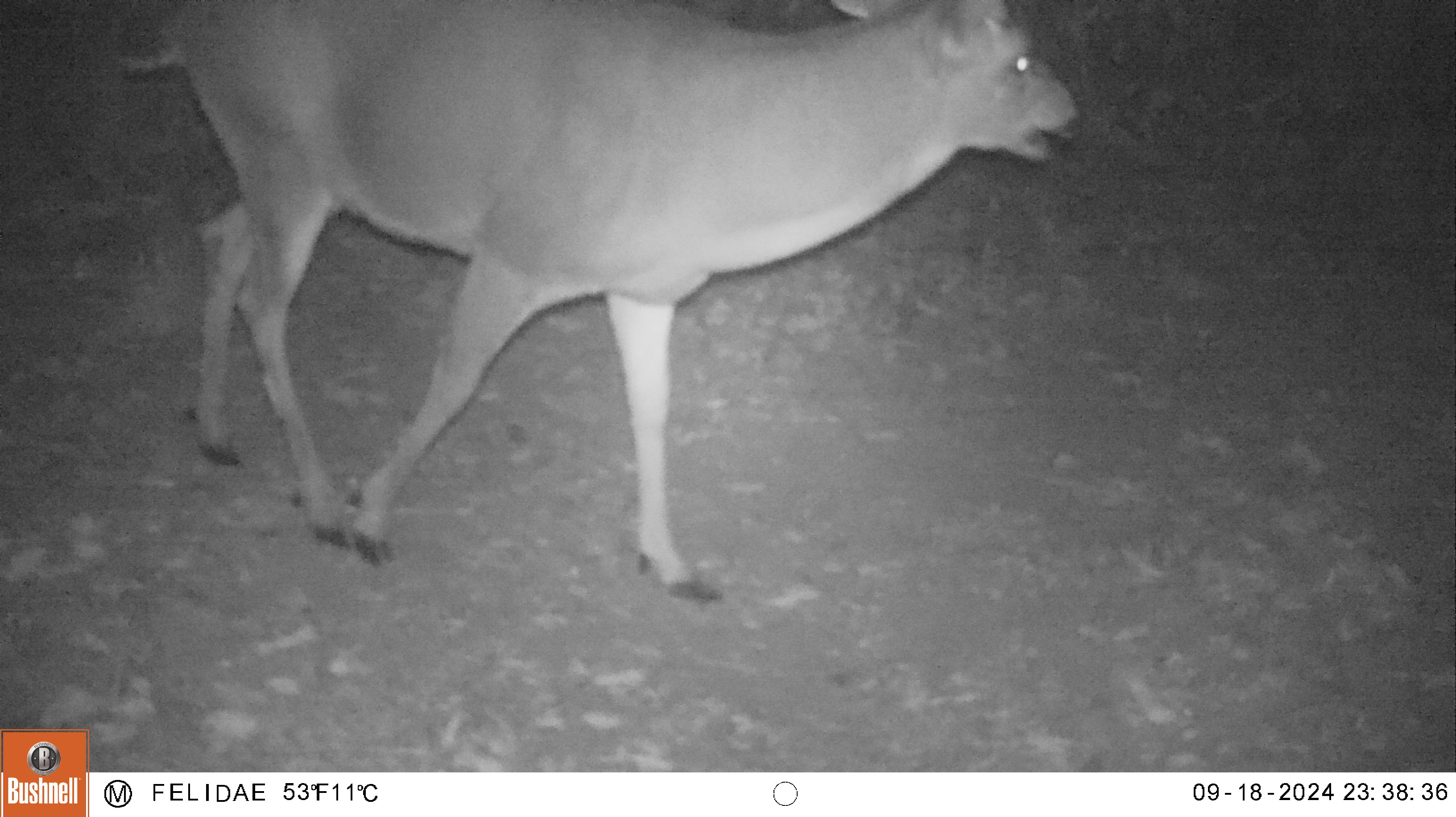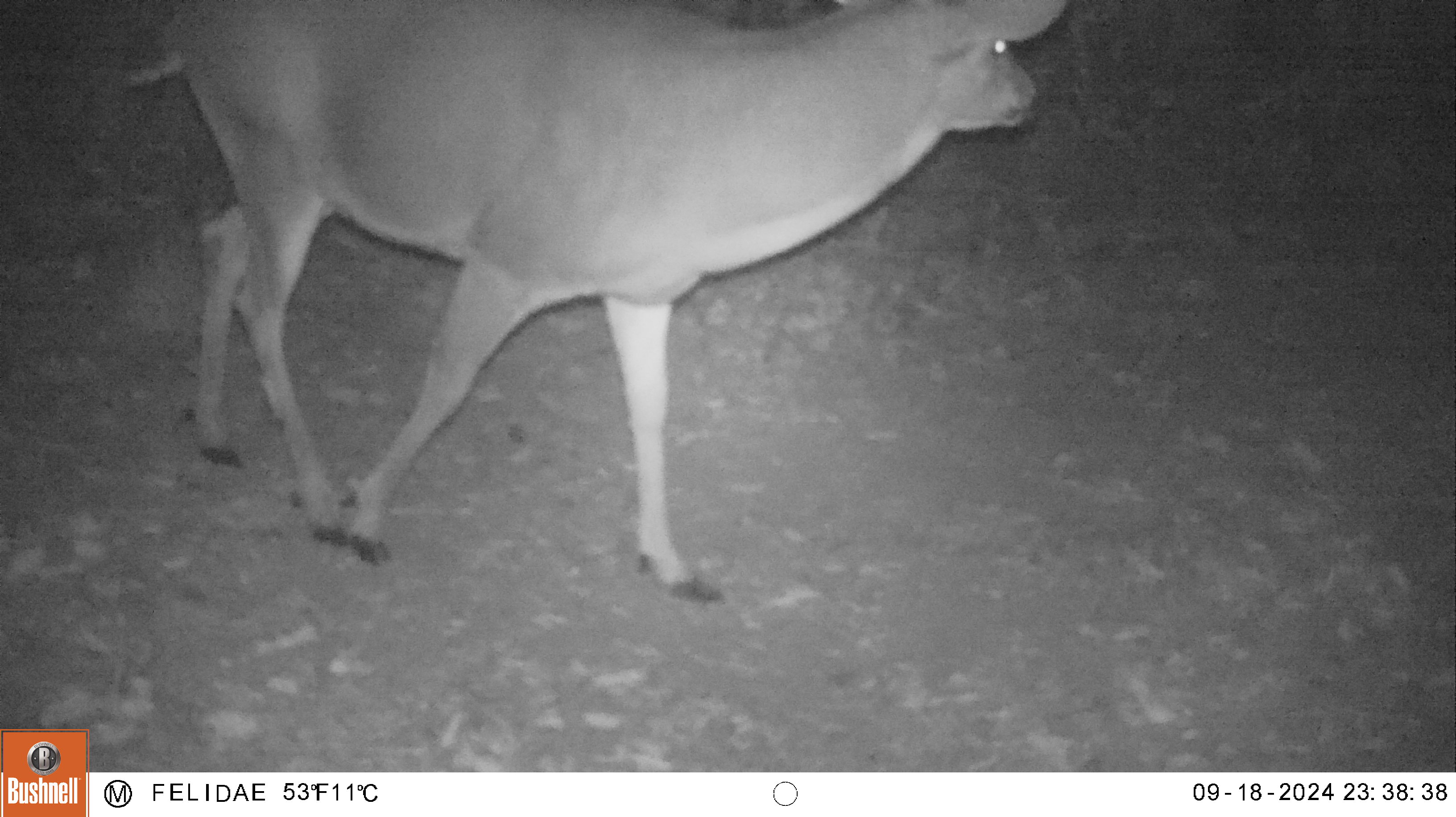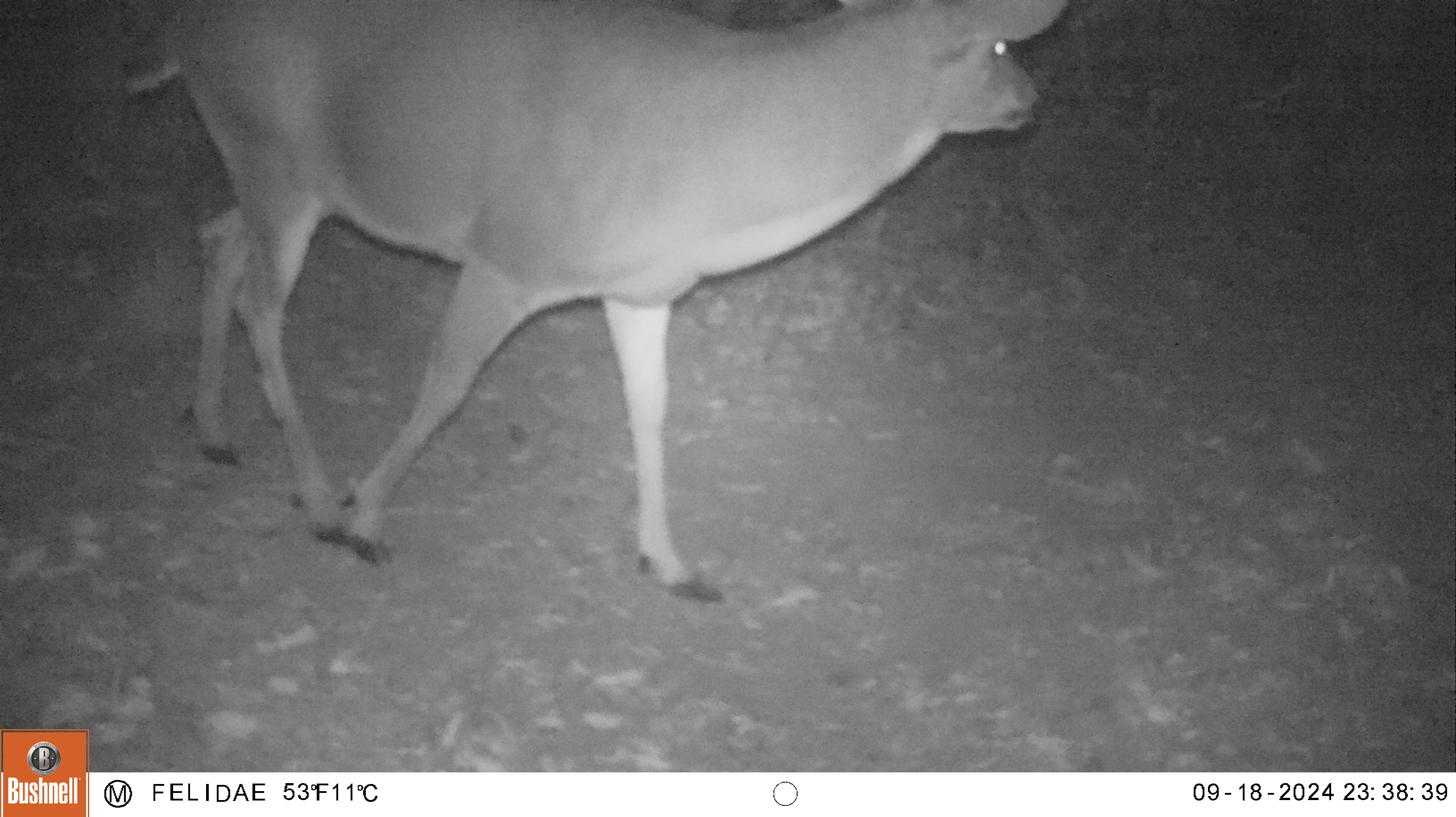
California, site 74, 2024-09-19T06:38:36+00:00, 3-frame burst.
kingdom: Animalia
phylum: Chordata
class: Mammalia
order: Artiodactyla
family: Cervidae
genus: Odocoileus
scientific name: Odocoileus hemionus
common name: mule deer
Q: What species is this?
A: Mule deer (Odocoileus hemionus).